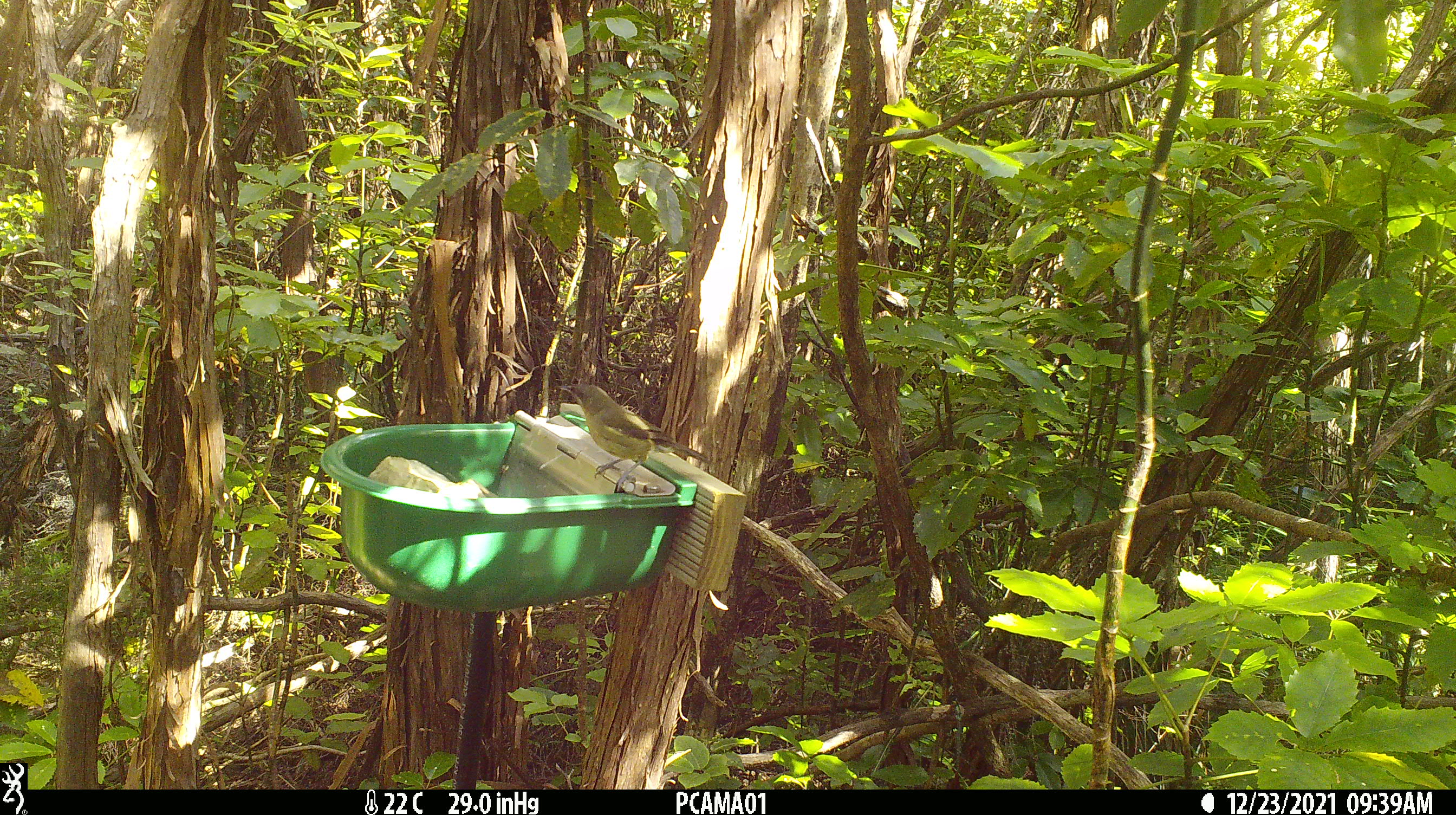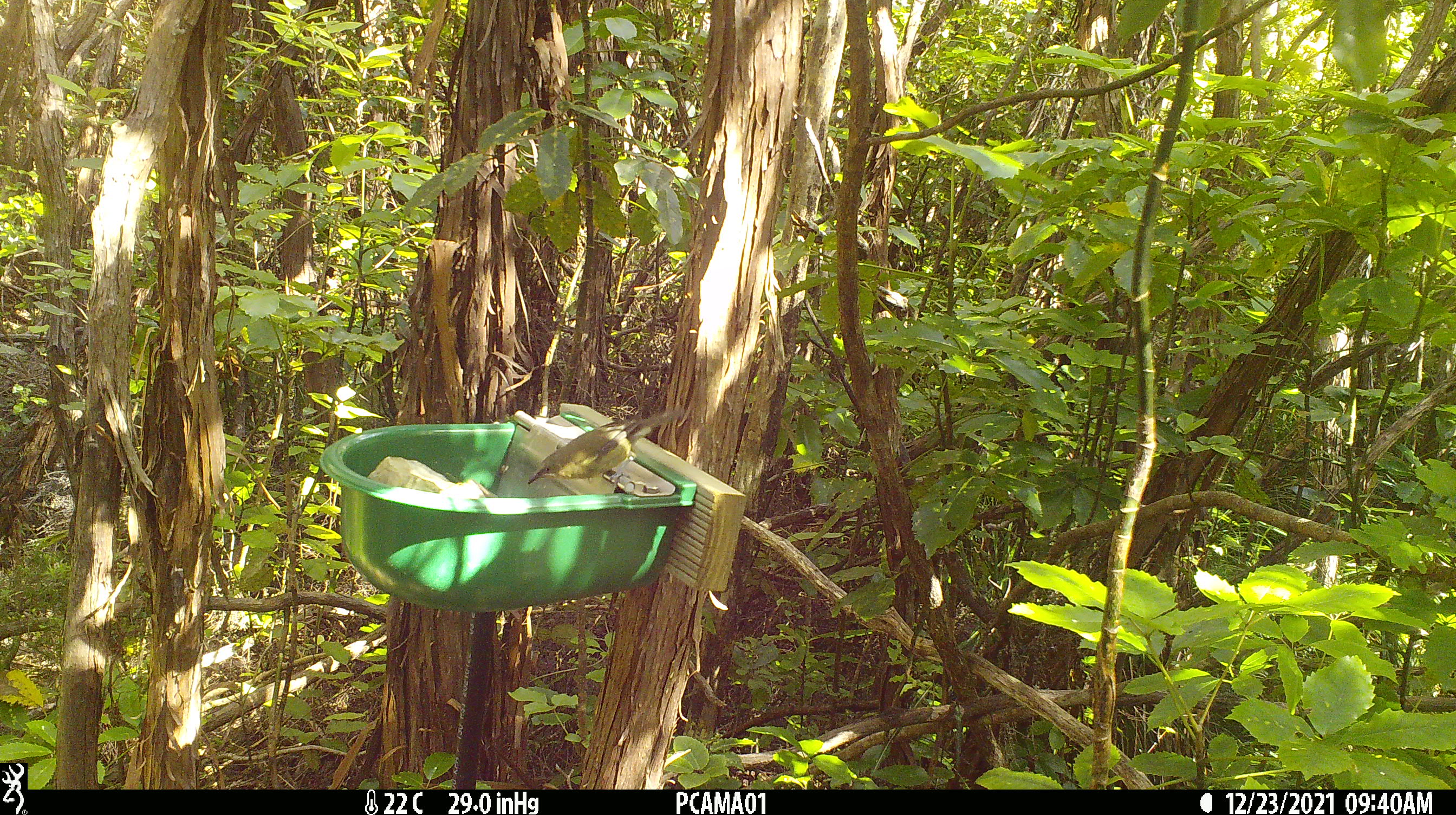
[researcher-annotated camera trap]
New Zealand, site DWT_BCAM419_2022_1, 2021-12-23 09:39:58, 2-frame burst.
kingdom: Animalia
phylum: Chordata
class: Aves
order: Passeriformes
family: Meliphagidae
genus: Anthornis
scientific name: Anthornis melanura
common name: new zealand bellbird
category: bellbird